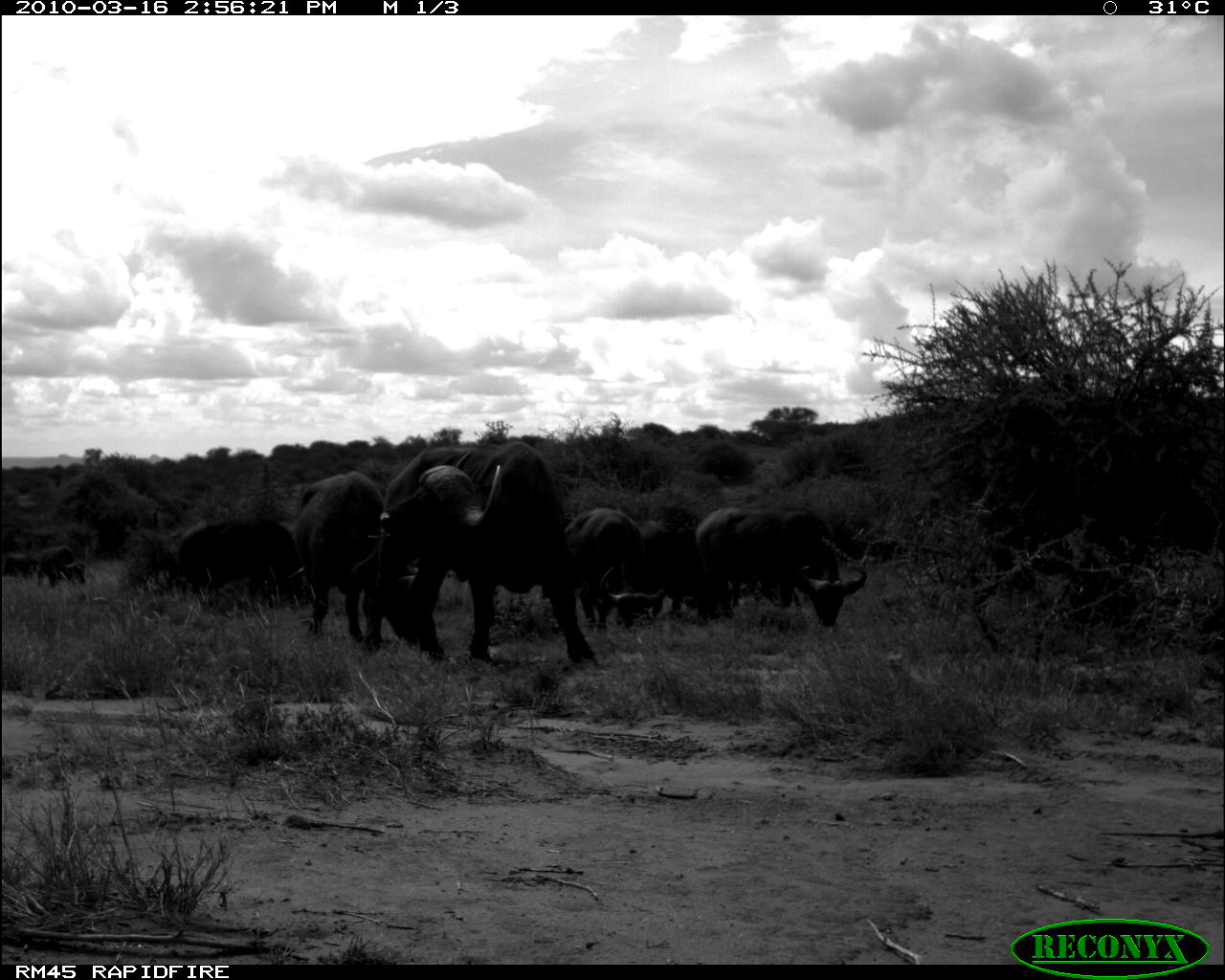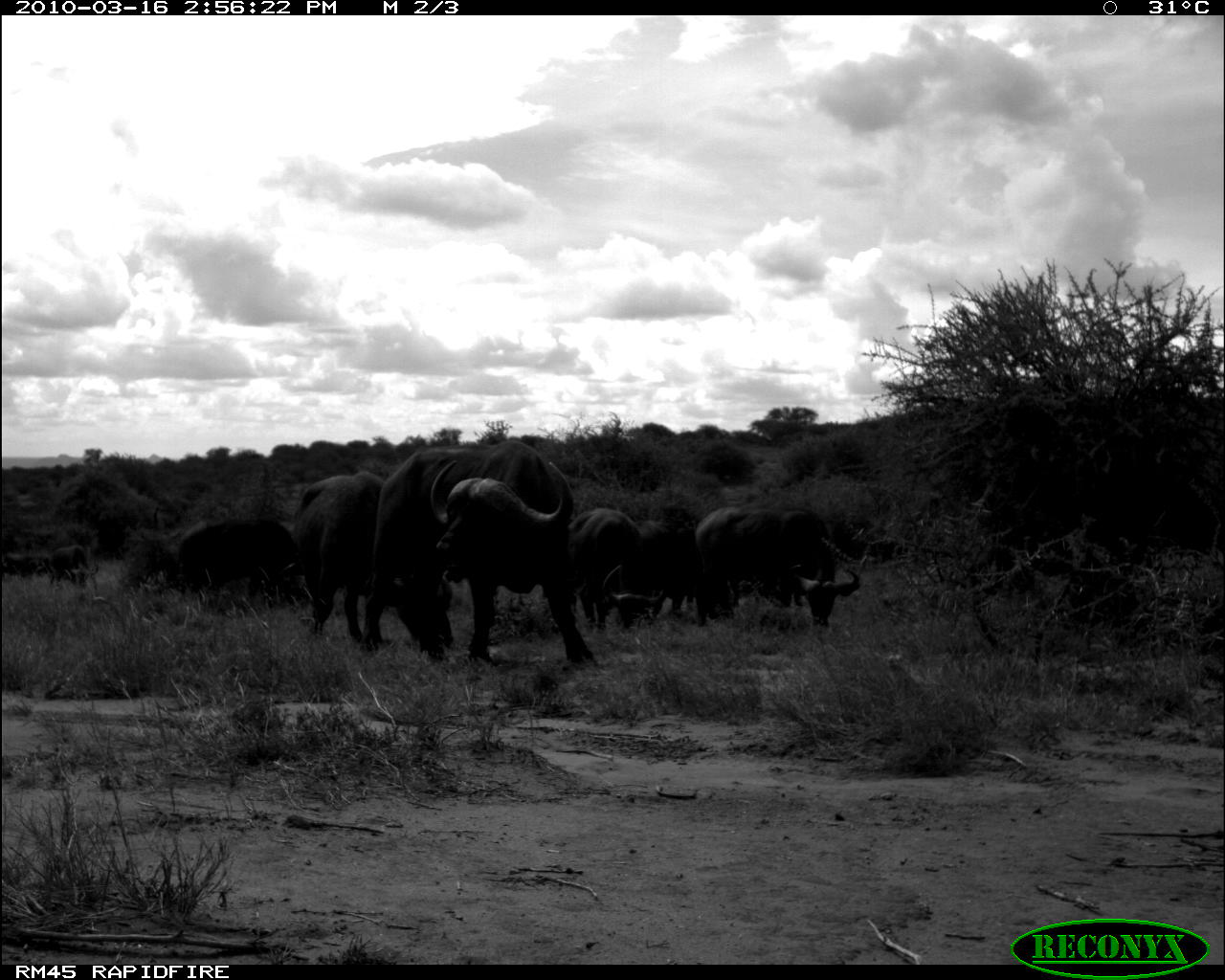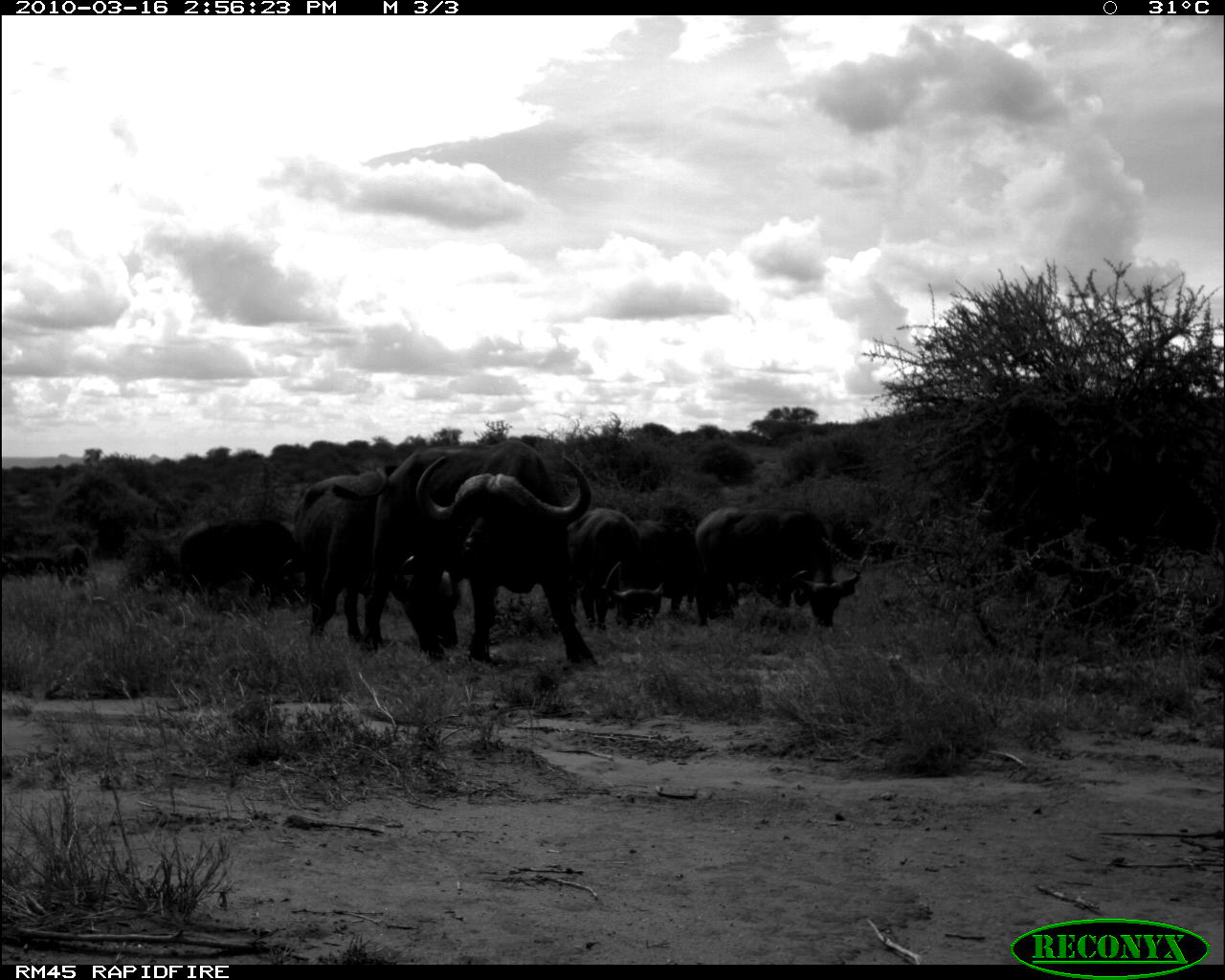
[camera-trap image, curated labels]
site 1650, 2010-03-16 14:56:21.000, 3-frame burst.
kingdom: Animalia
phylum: Chordata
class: Mammalia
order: Artiodactyla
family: Bovidae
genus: Syncerus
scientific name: Syncerus caffer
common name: african buffalo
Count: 7.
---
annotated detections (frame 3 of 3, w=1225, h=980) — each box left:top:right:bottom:
syncerus caffer: 357:439:602:667; 292:461:461:663; 694:505:861:629; 566:506:667:629; 177:515:303:608; 632:516:704:612; 2:550:56:577; 55:542:89:584